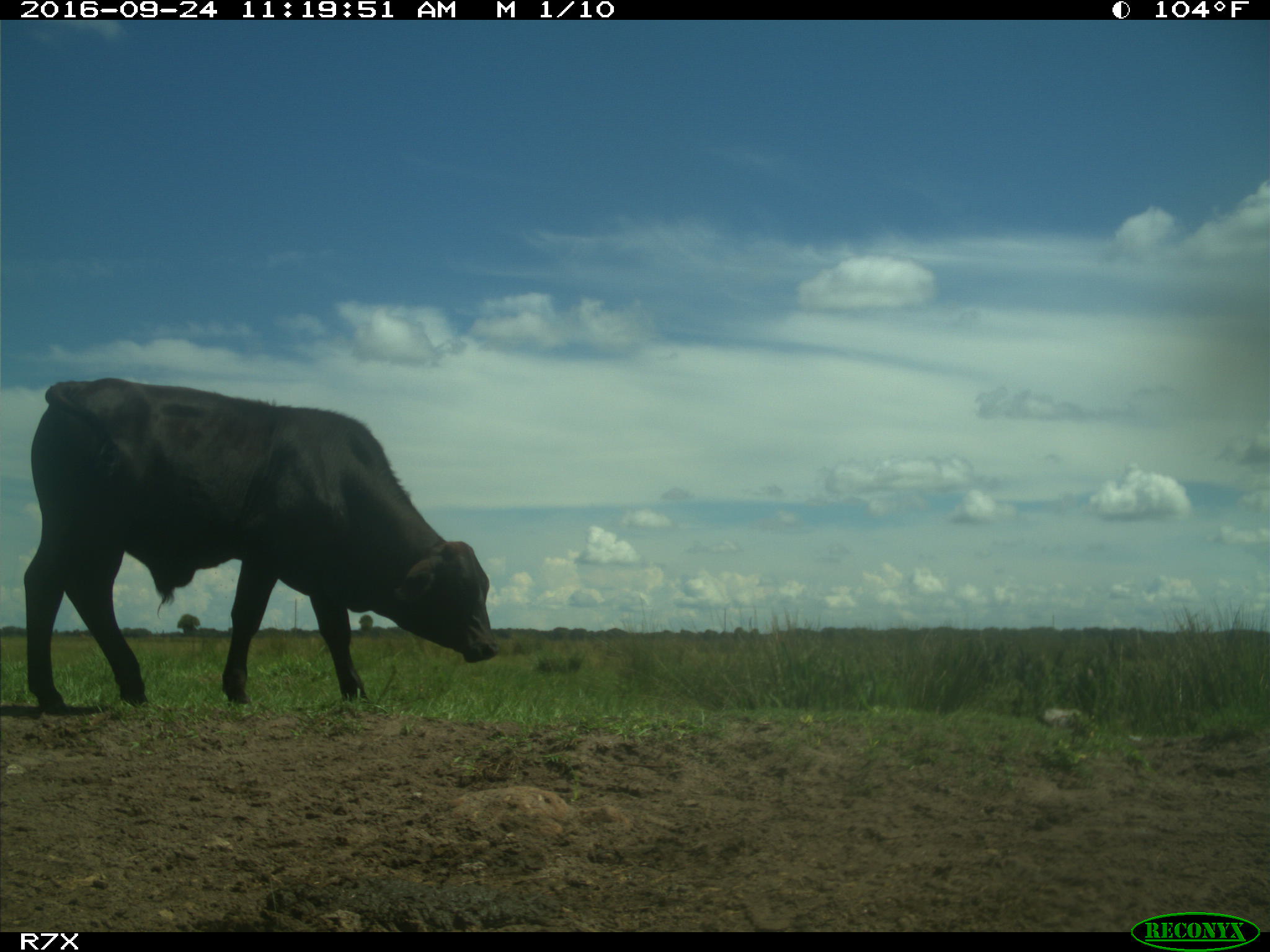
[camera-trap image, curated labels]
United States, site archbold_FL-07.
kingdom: Animalia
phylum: Chordata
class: Mammalia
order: Artiodactyla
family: Bovidae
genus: Bos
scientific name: Bos taurus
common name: domestic cow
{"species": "Bos taurus (domestic cow)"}